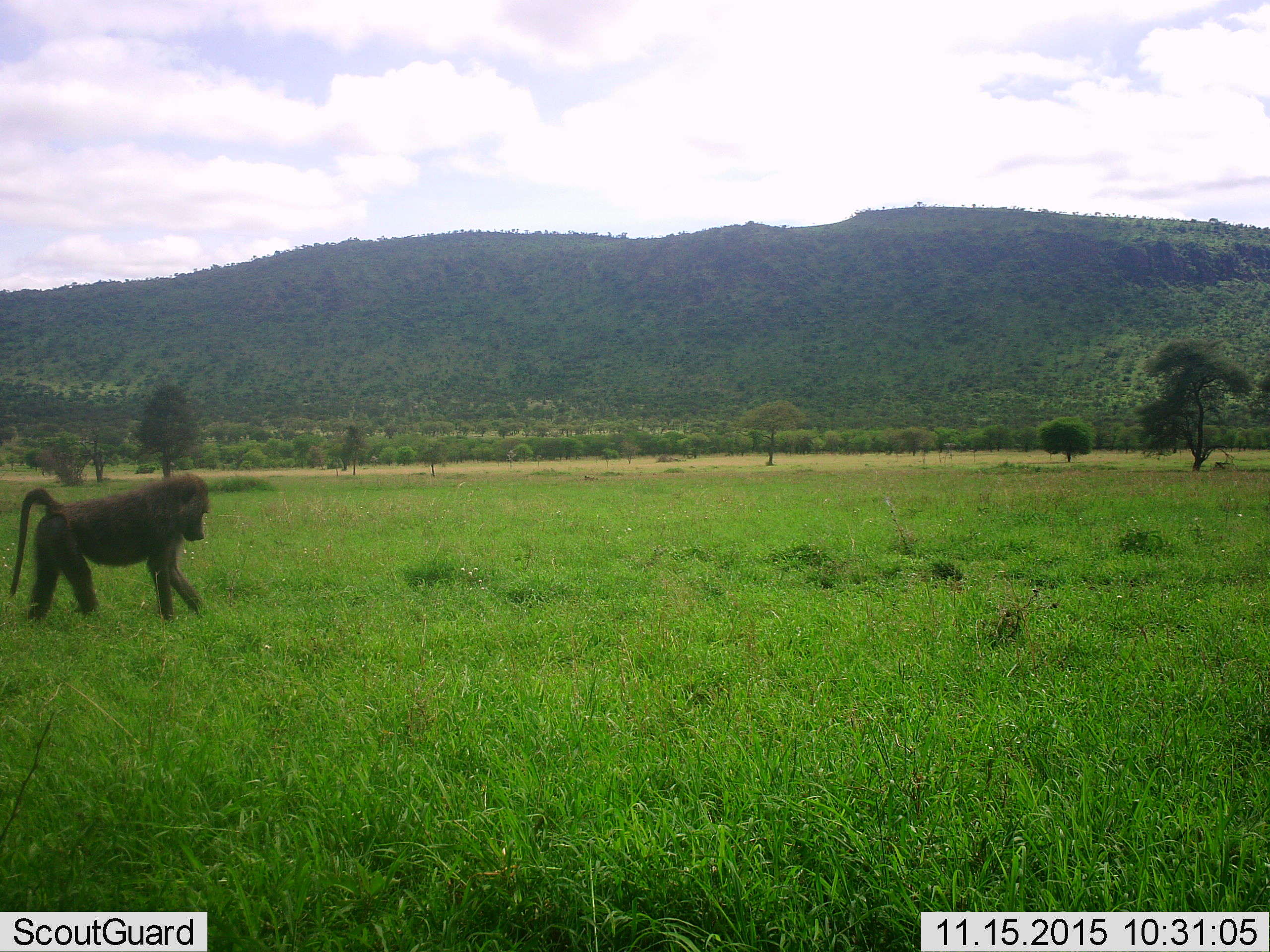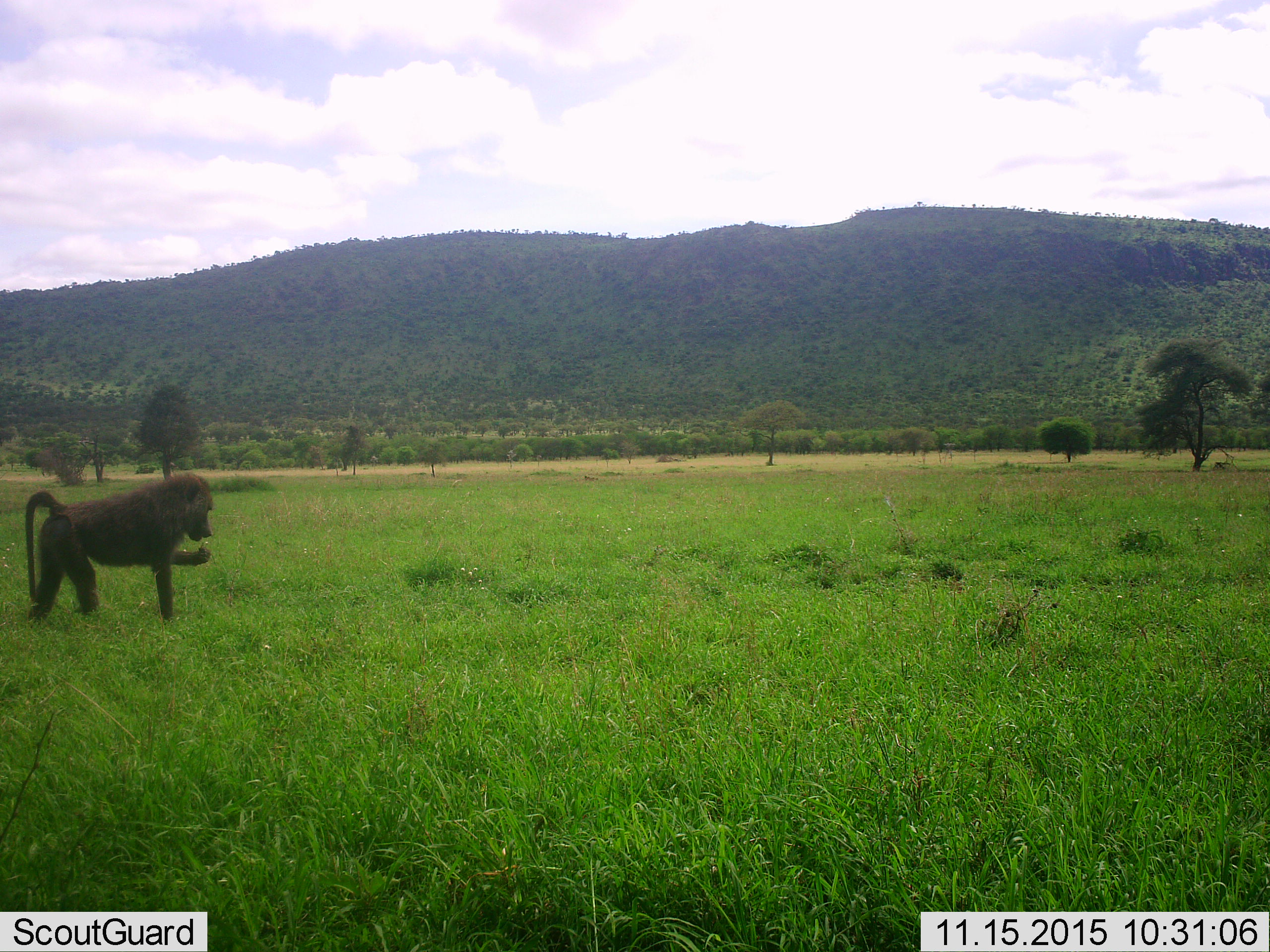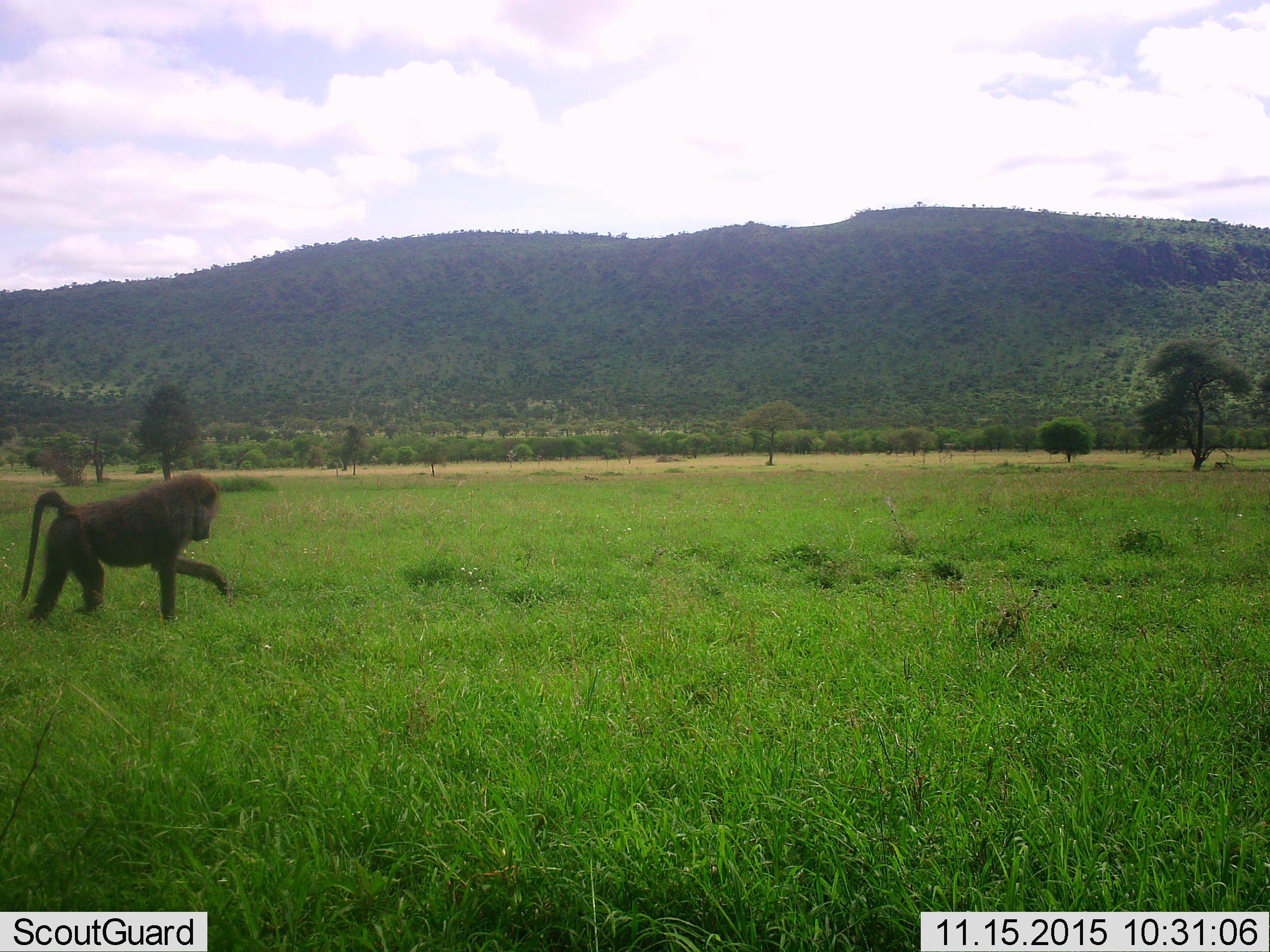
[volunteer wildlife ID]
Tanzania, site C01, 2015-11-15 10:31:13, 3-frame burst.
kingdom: Animalia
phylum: Chordata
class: Mammalia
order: Primates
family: Cercopithecidae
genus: Papio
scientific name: Papio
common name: baboon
Baboon (Papio), count 1. Behavior (volunteer vote fractions): standing 30%, resting 0%, moving 30%, interacting 0%. Young present (vote fraction): 0%. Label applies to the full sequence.